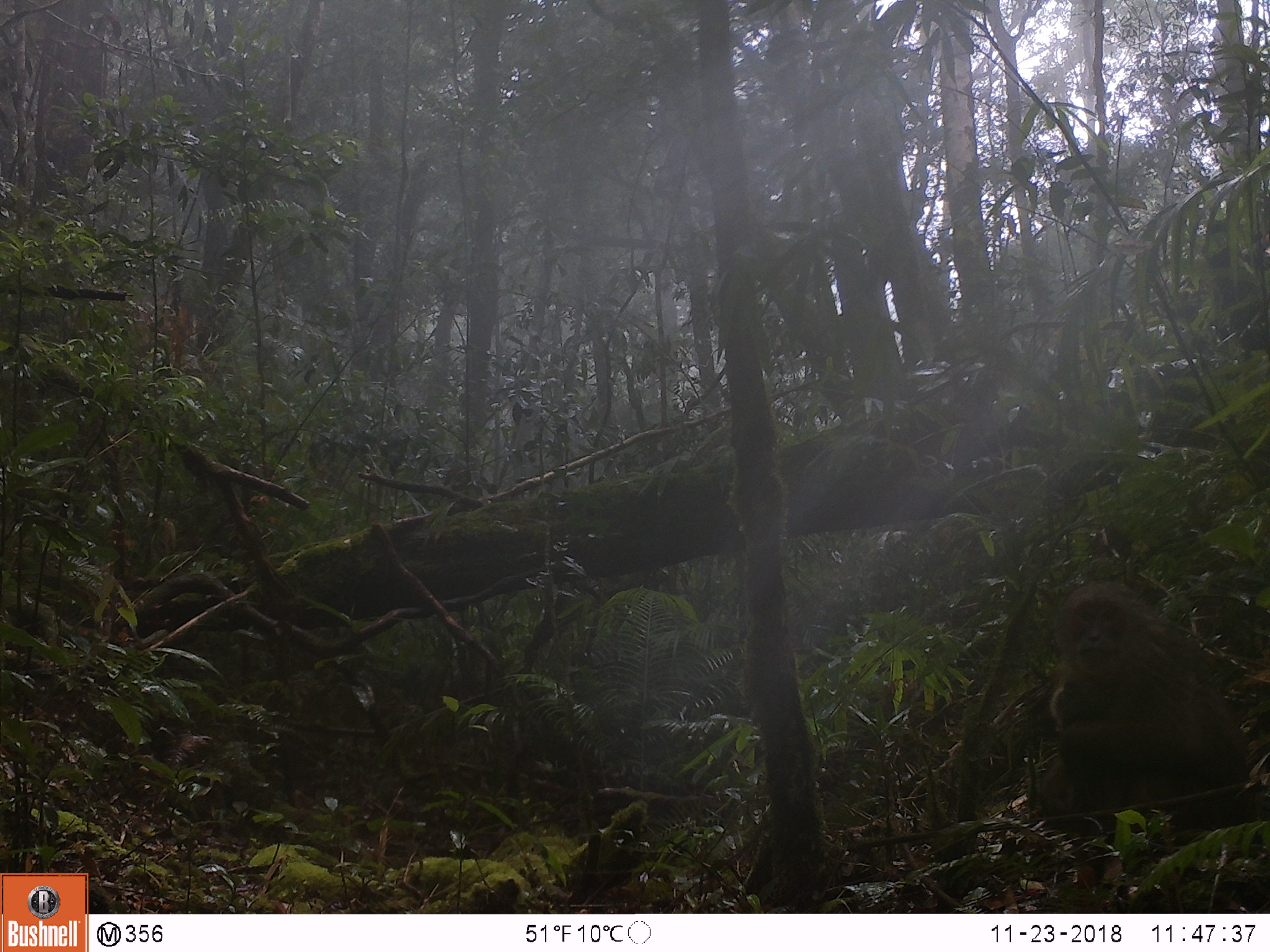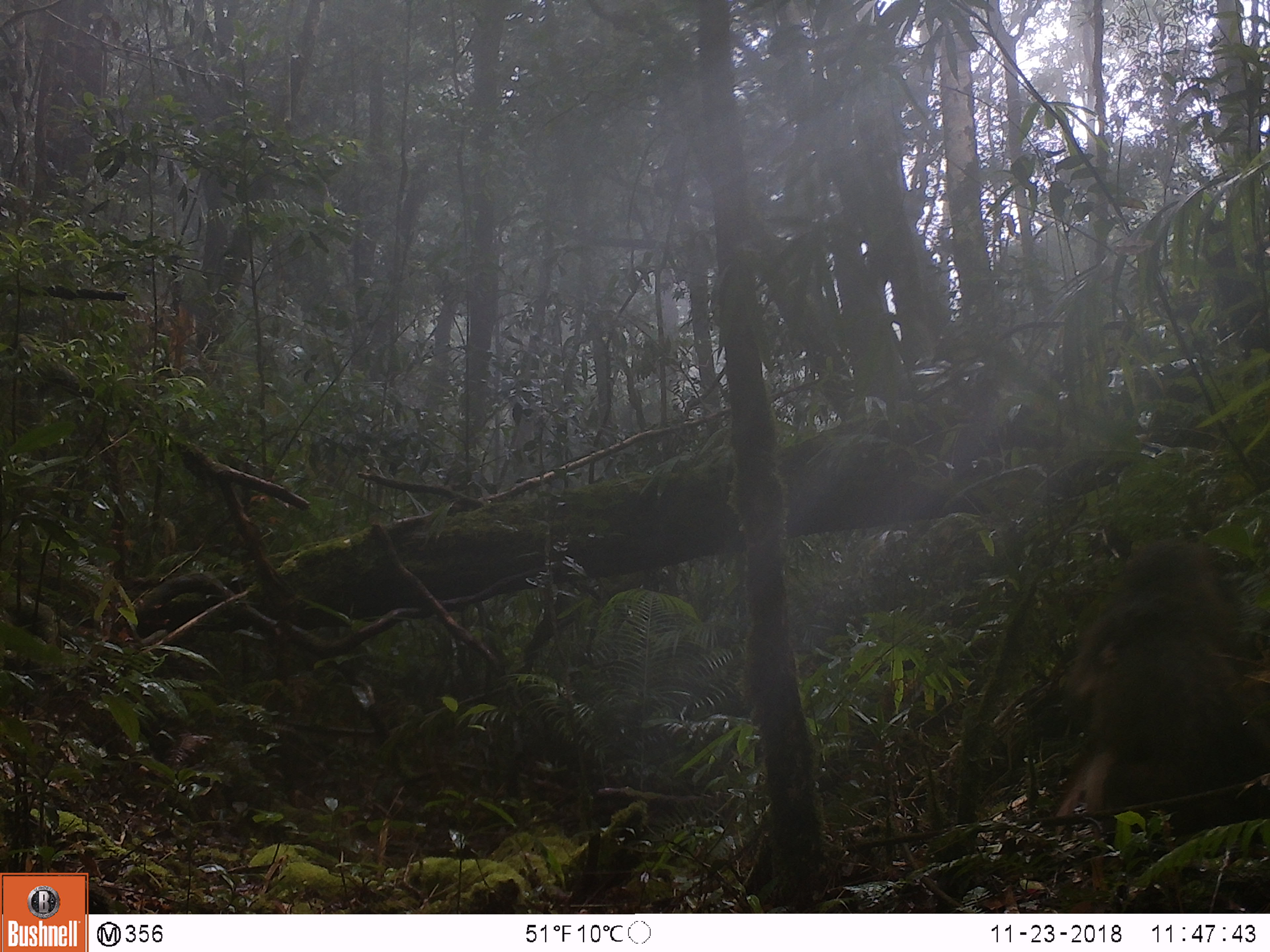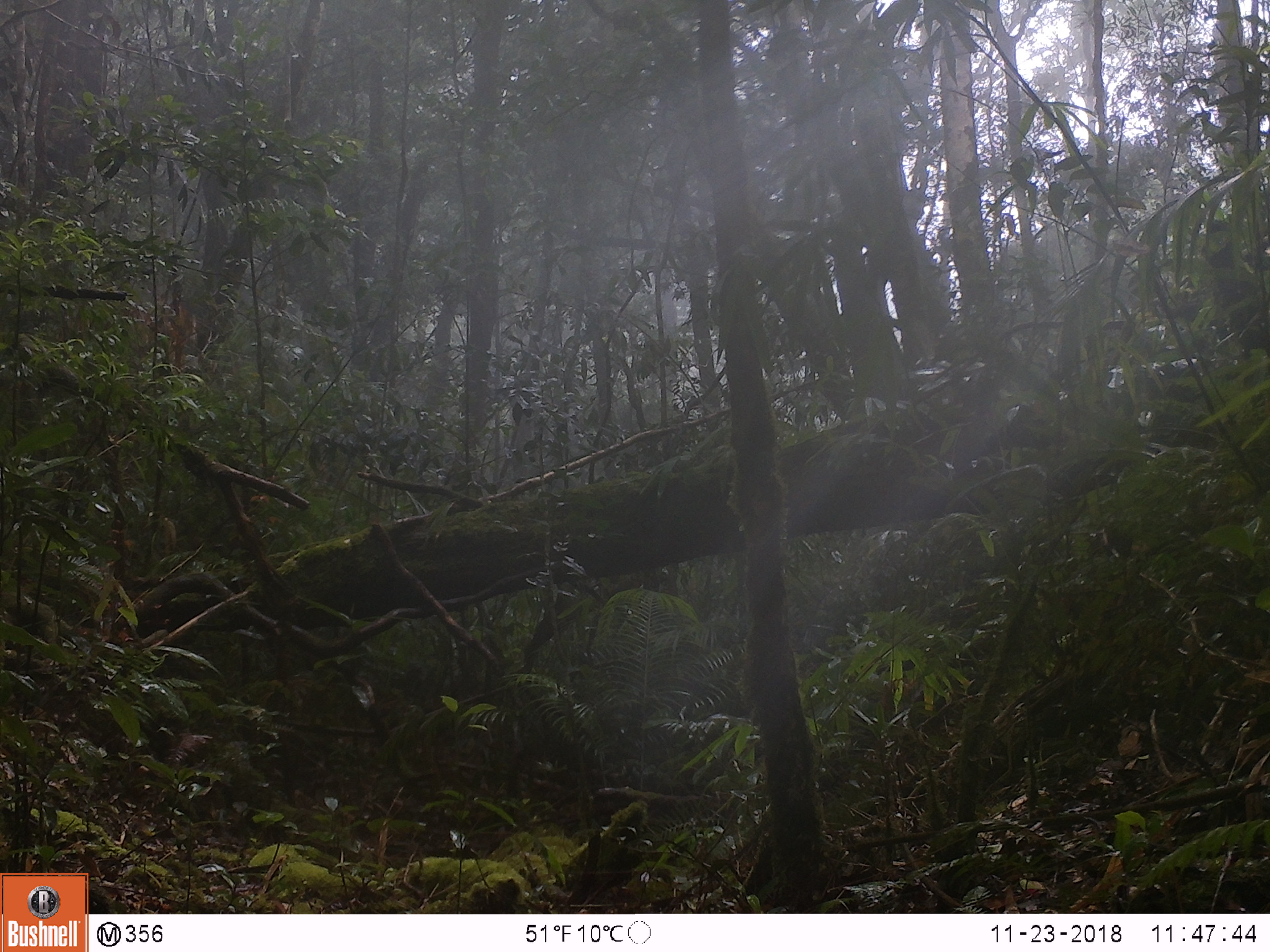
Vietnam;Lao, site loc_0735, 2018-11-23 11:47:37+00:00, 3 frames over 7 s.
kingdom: Animalia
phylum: Chordata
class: Mammalia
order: Primates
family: Cercopithecidae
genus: Macaca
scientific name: Macaca arctoides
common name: stump-tailed macaque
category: stump tailed macaque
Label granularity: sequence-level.